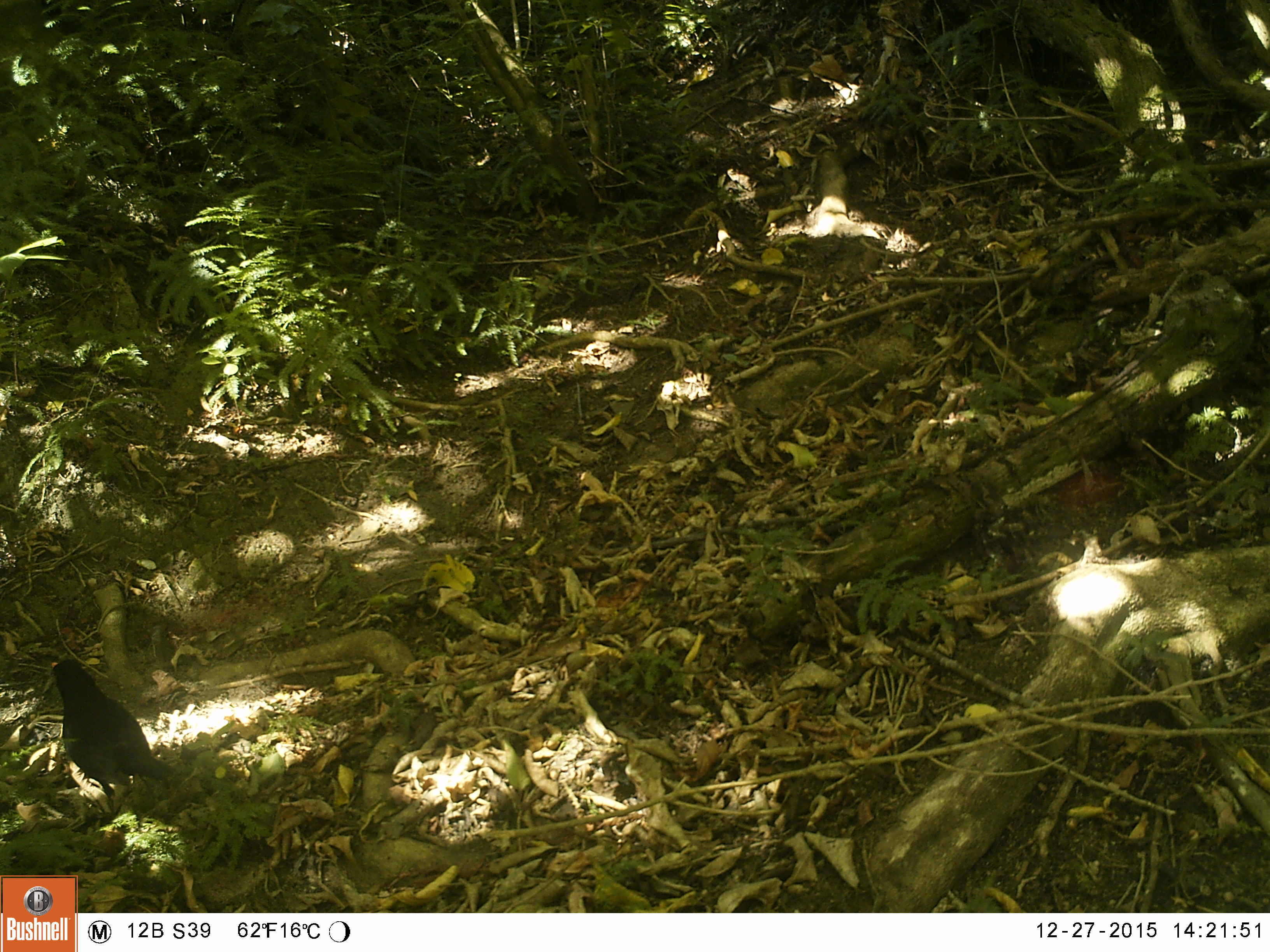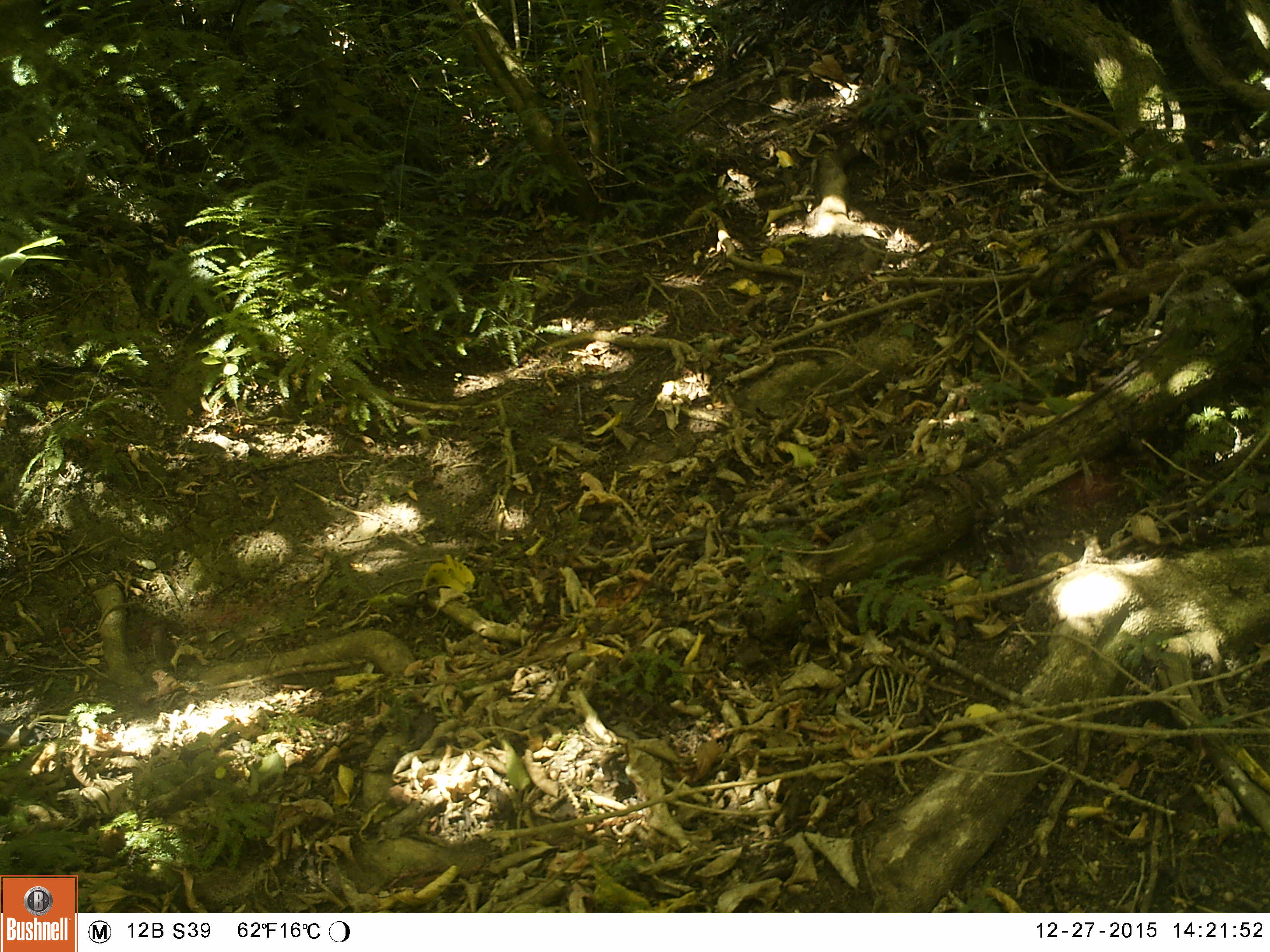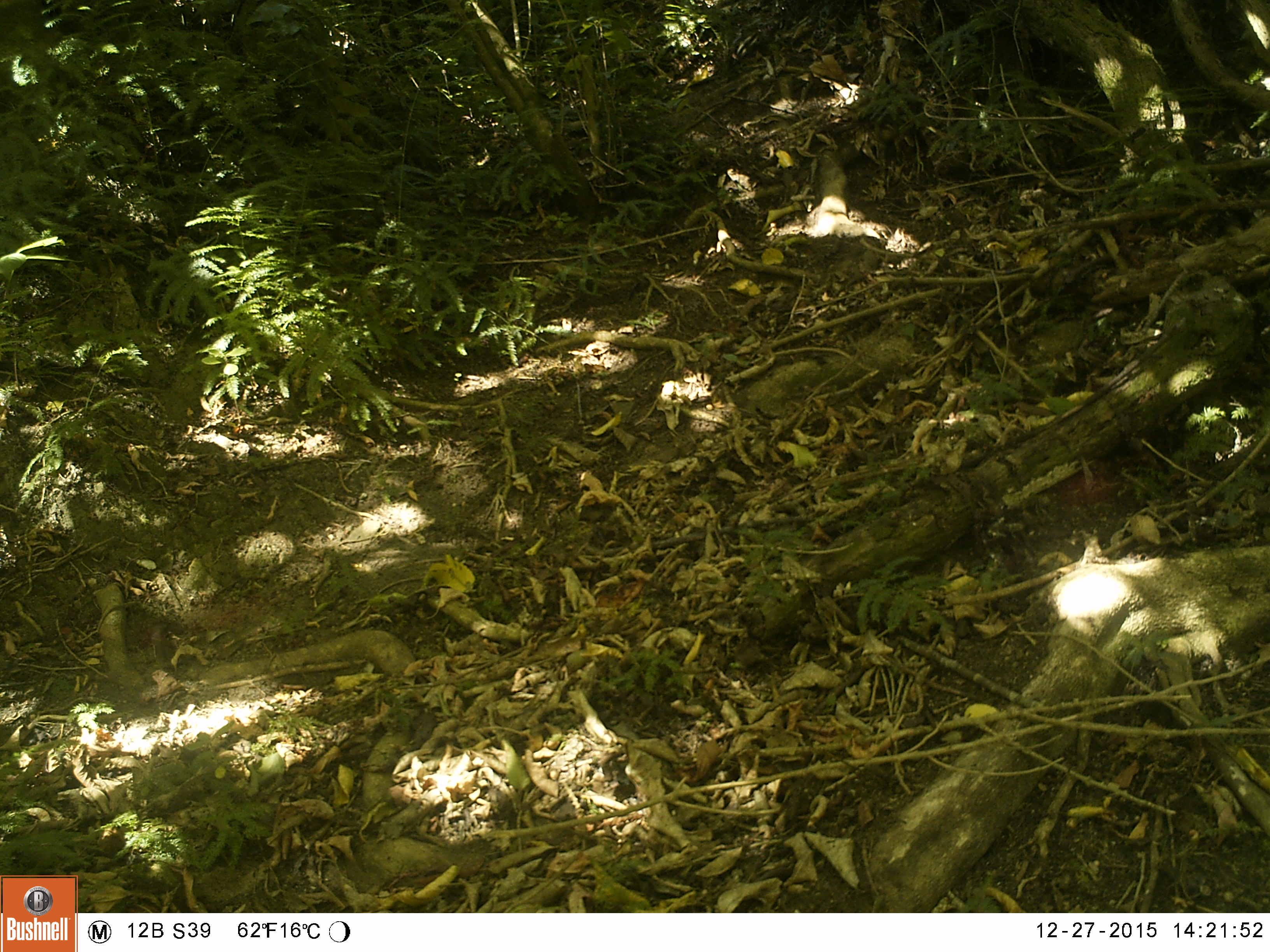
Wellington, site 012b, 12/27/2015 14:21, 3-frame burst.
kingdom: Animalia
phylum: Chordata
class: Aves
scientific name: Aves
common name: bird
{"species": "bird (Aves)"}